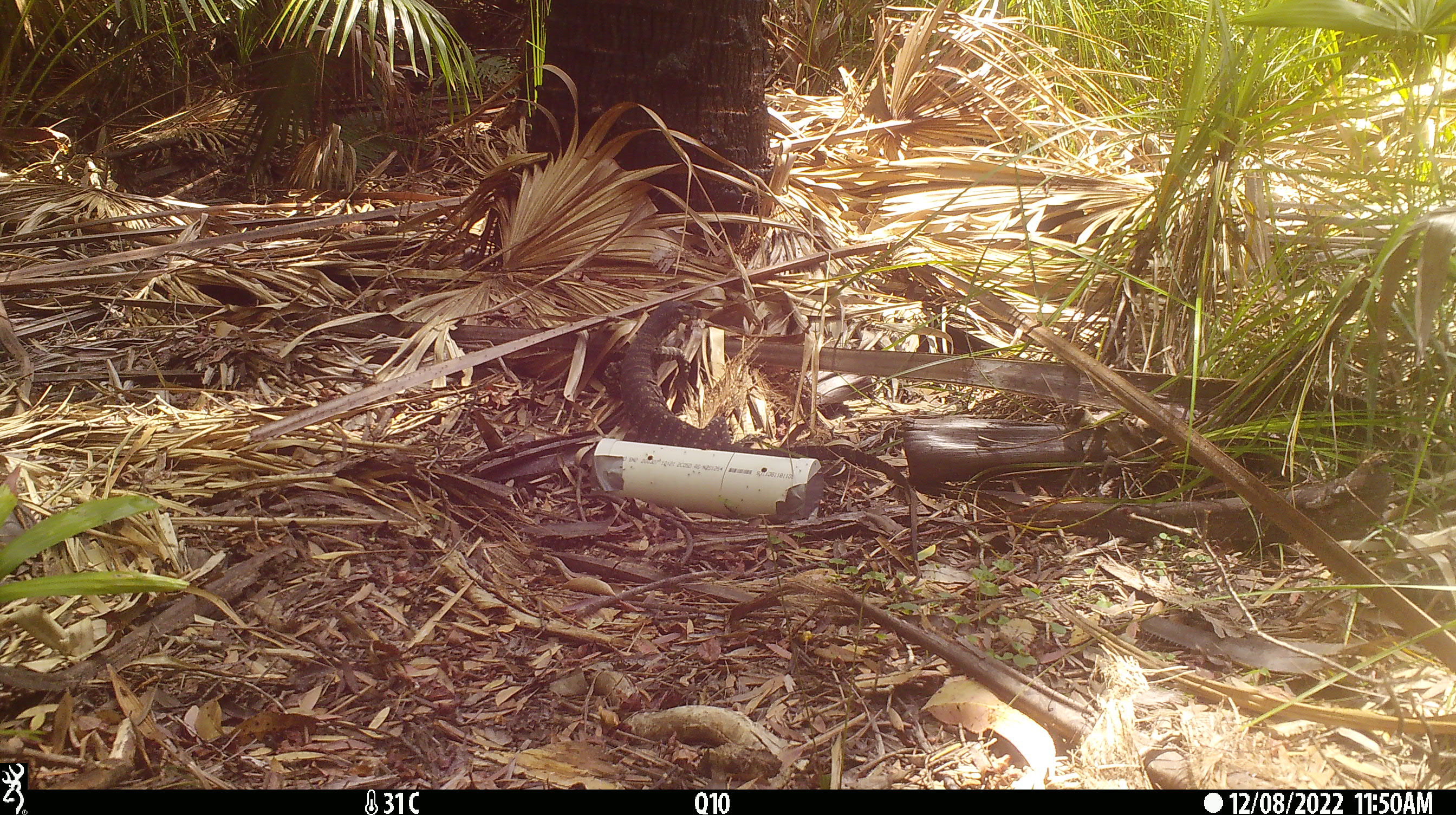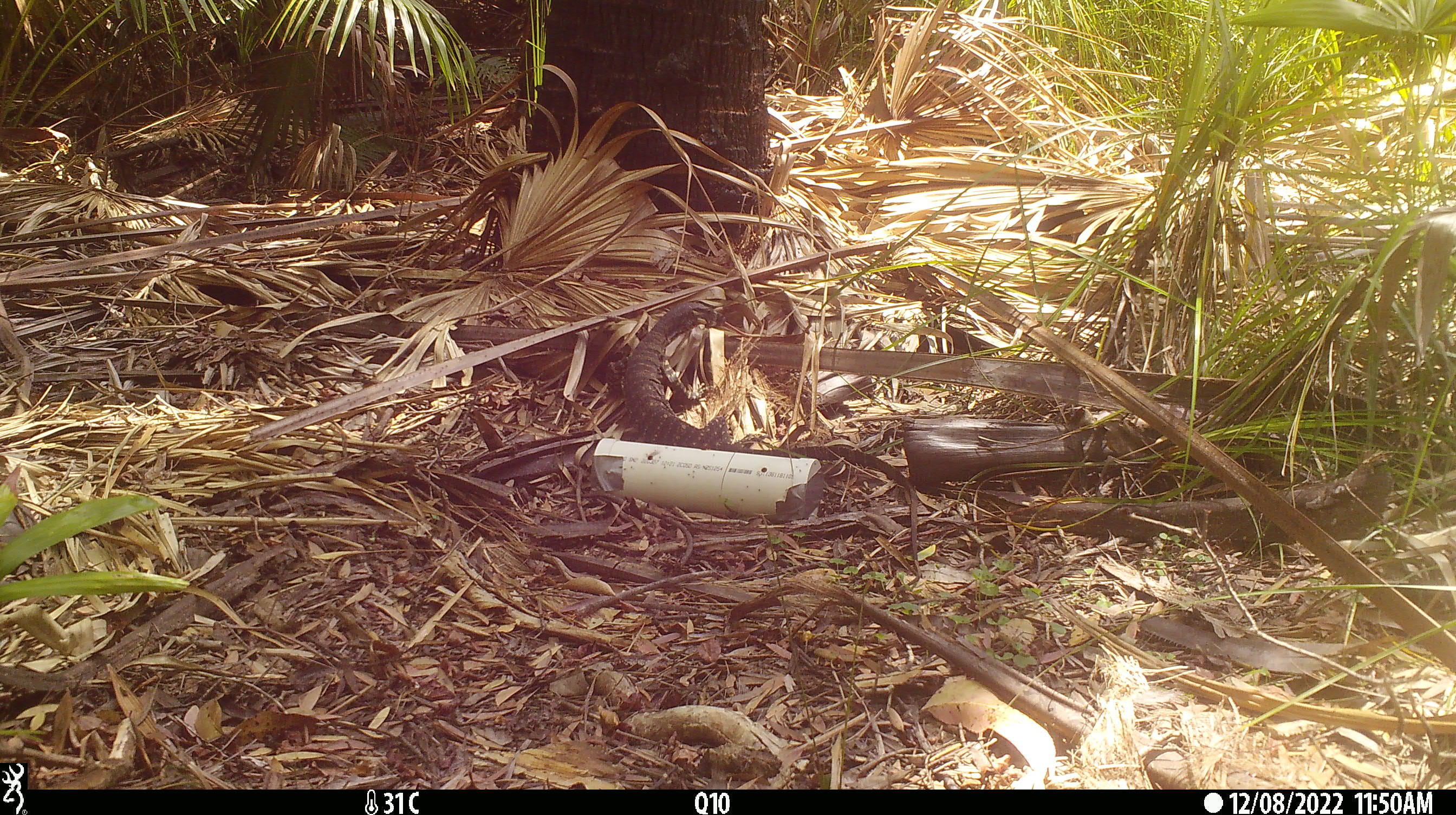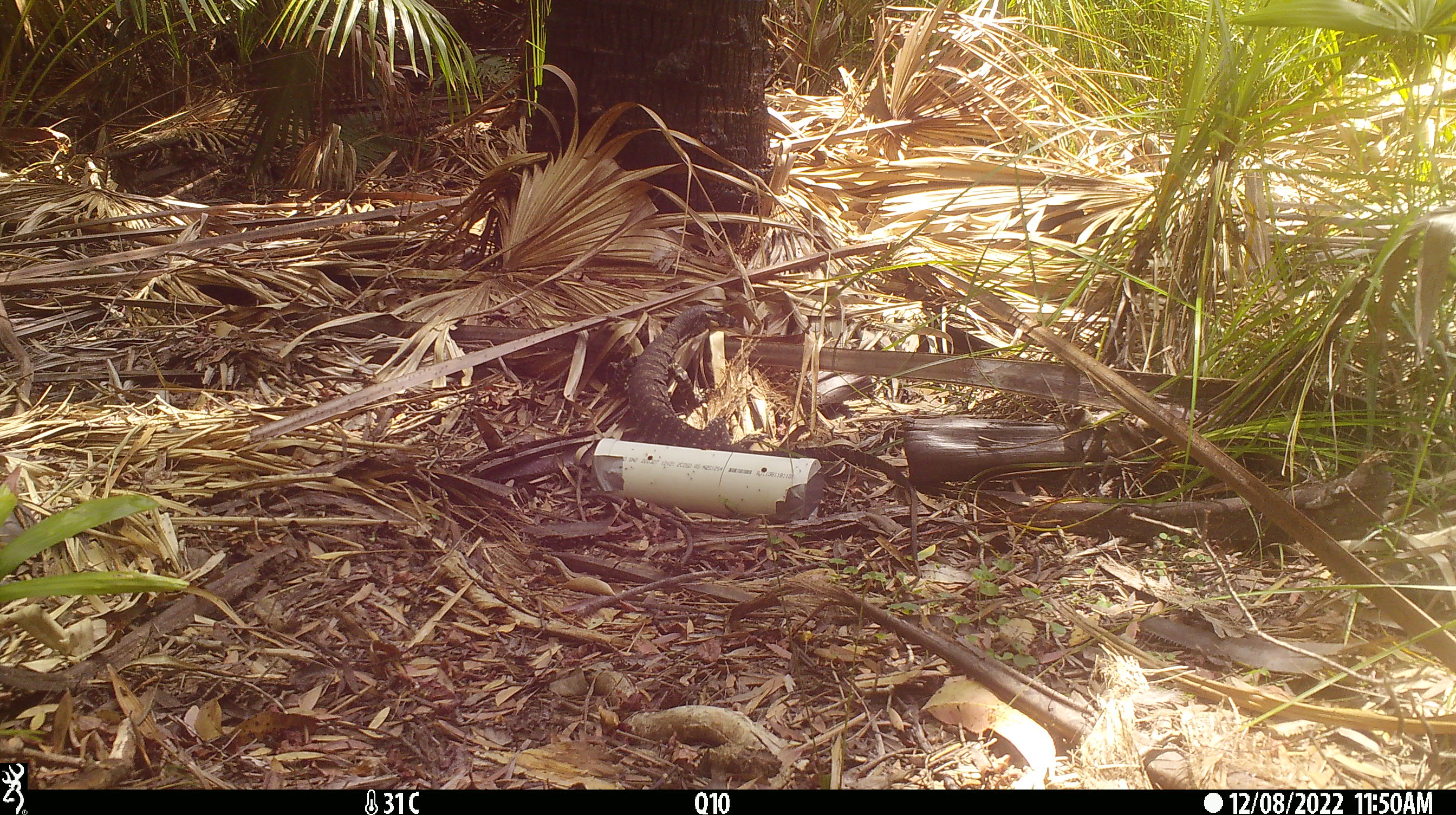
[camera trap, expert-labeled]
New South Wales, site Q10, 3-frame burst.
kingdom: Animalia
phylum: Chordata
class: Reptilia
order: Squamata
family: Varanidae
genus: Varanus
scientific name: Varanus varius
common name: lace monitor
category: goanna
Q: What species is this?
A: Goanna (lace monitor) (Varanus varius).